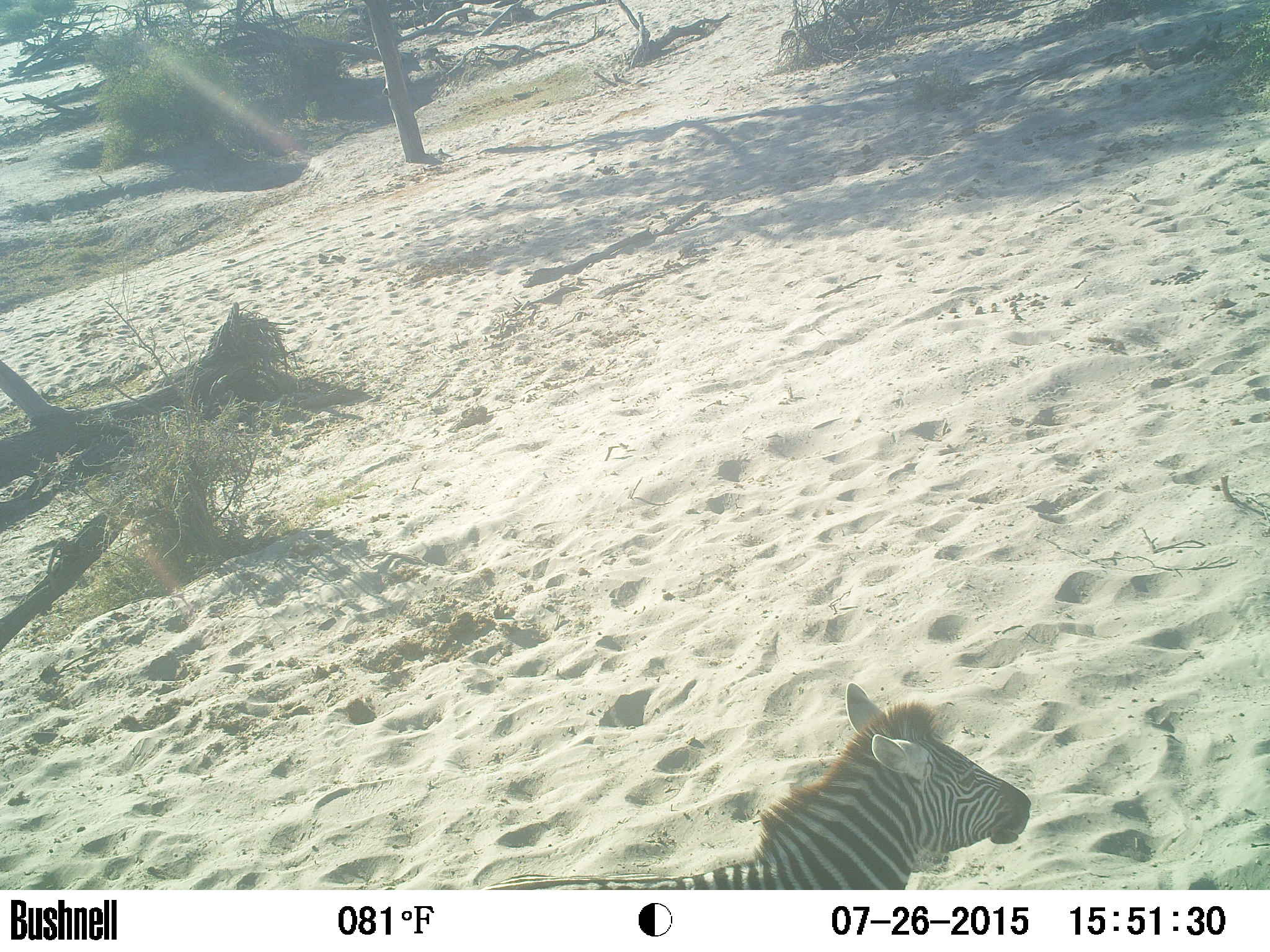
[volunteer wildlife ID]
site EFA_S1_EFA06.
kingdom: Animalia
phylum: Chordata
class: Mammalia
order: Perissodactyla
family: Equidae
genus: Equus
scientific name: Equus quagga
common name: plains zebra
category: zebraplains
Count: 1.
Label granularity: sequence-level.